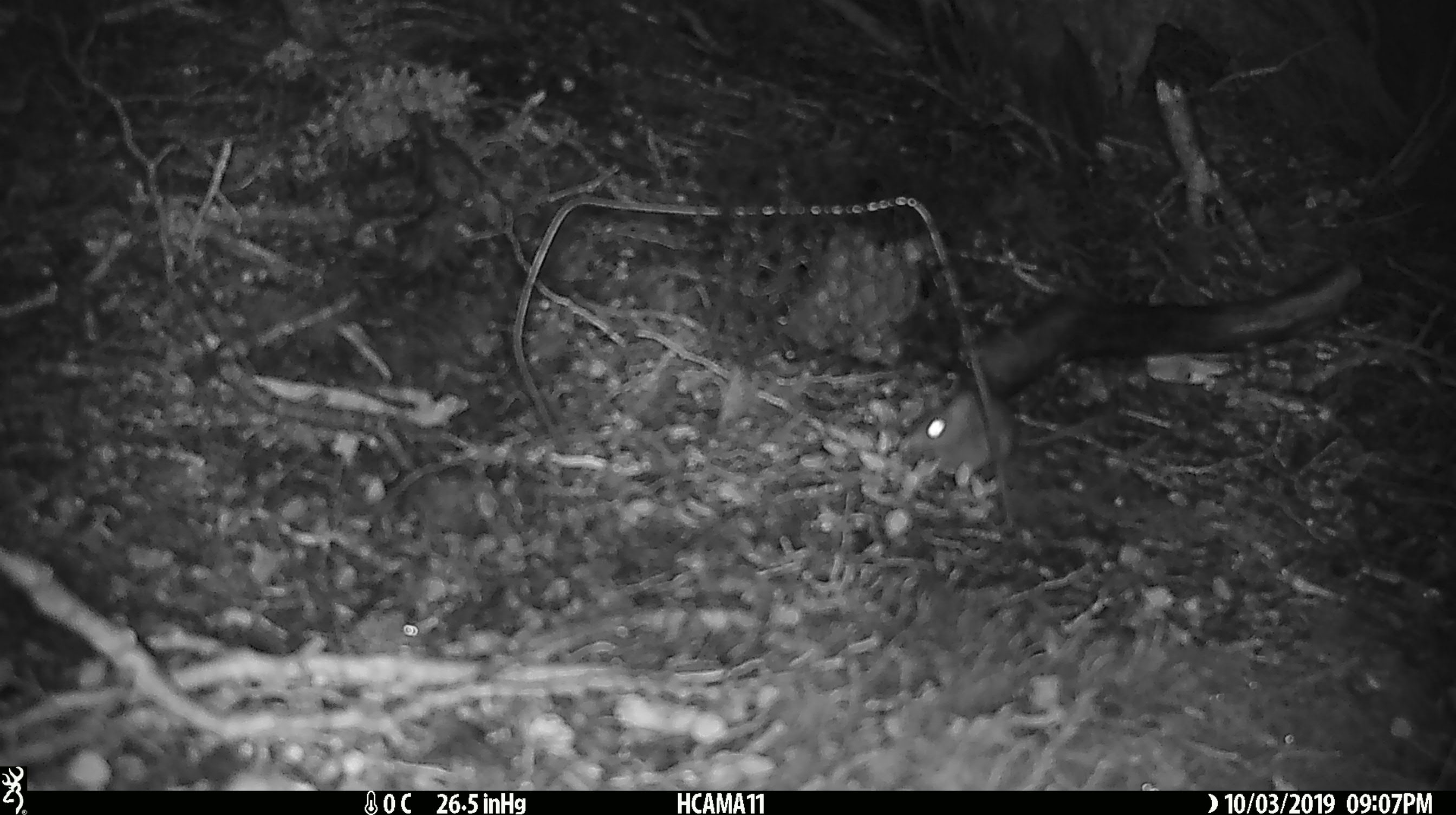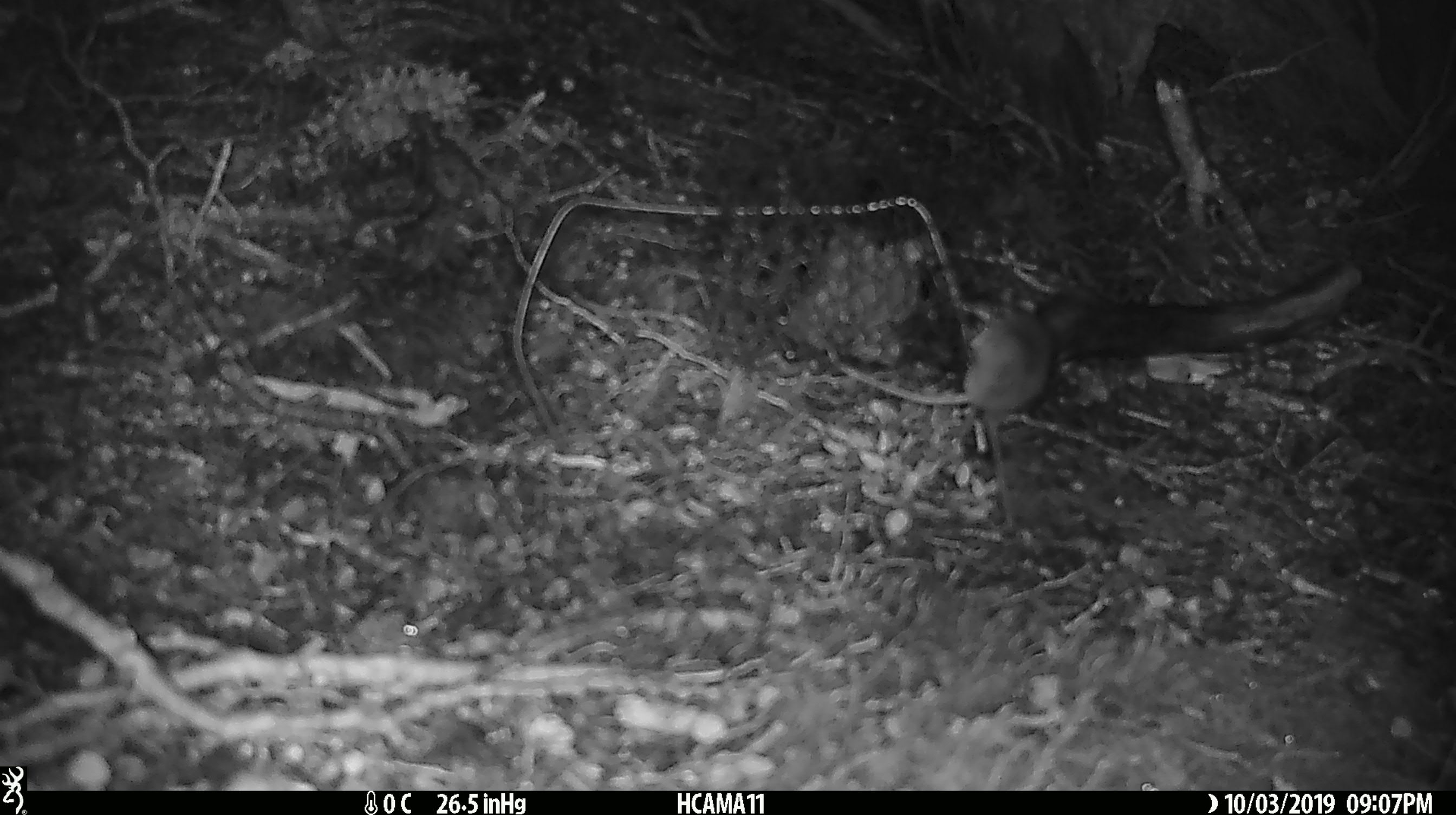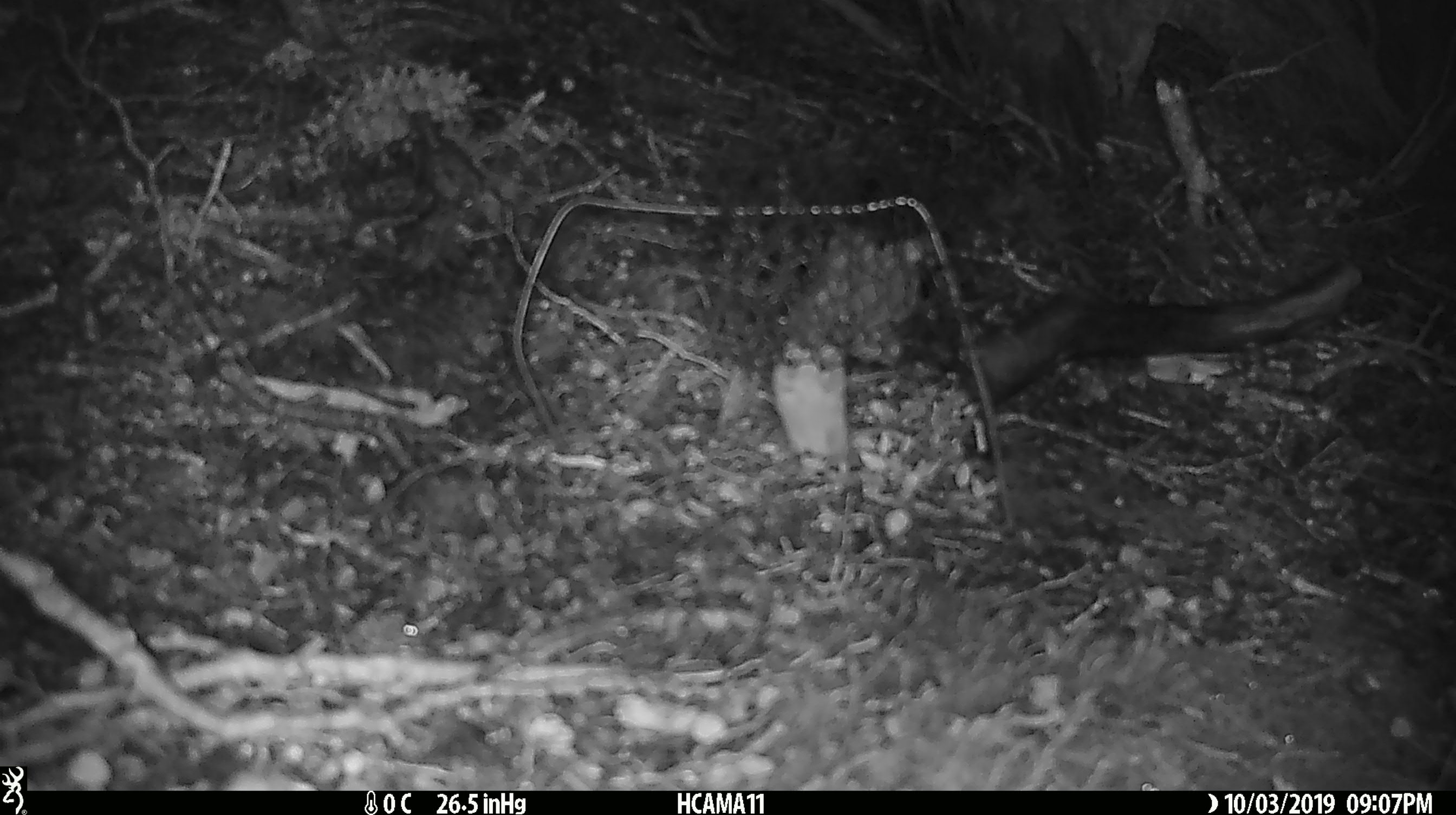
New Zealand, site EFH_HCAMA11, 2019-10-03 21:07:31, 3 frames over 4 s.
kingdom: Animalia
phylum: Chordata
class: Mammalia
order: Rodentia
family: Muridae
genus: Mus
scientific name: Mus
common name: mouse